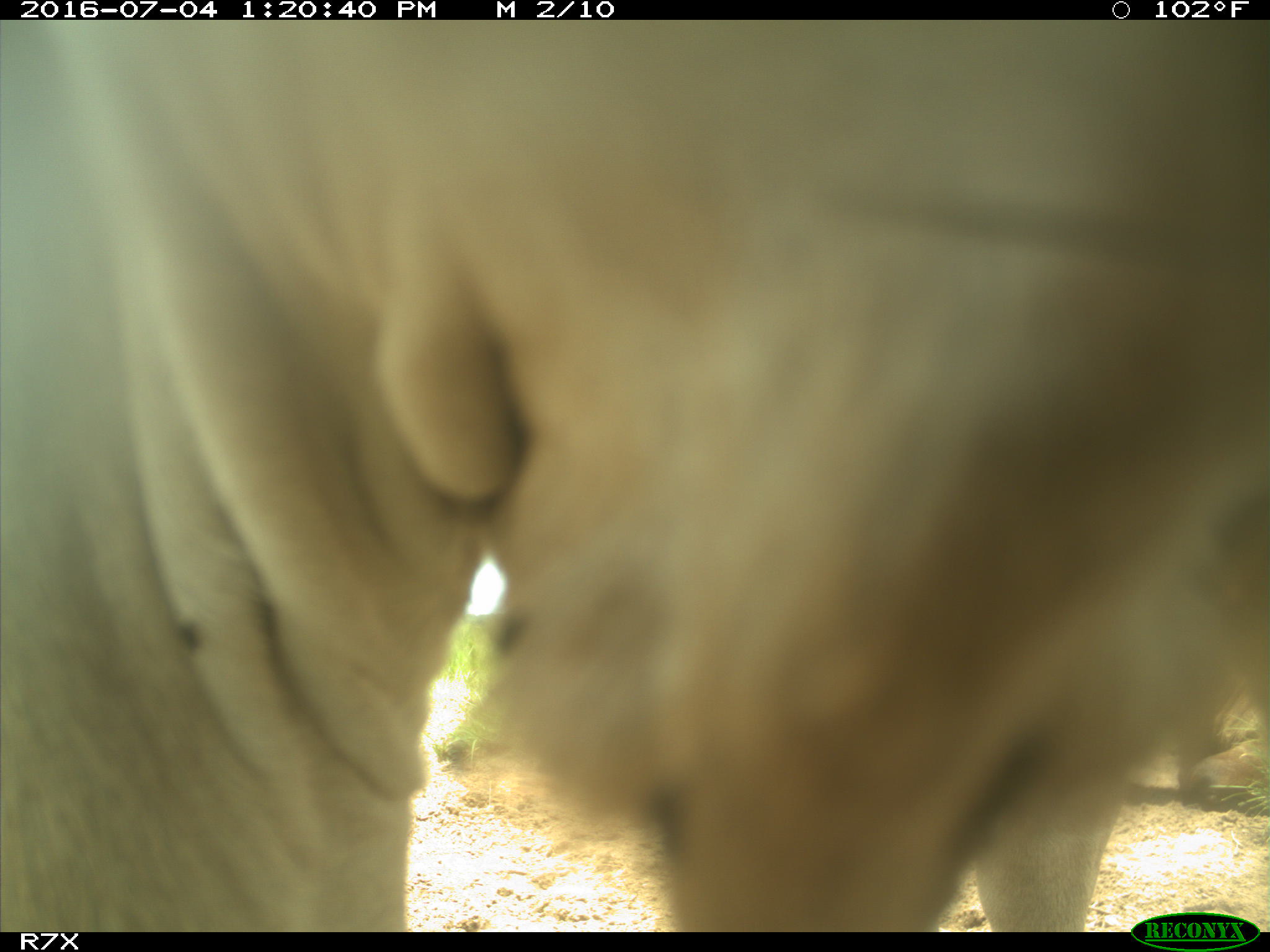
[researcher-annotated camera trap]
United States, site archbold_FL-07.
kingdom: Animalia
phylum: Chordata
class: Mammalia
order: Artiodactyla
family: Bovidae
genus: Bos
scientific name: Bos taurus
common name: domestic cow